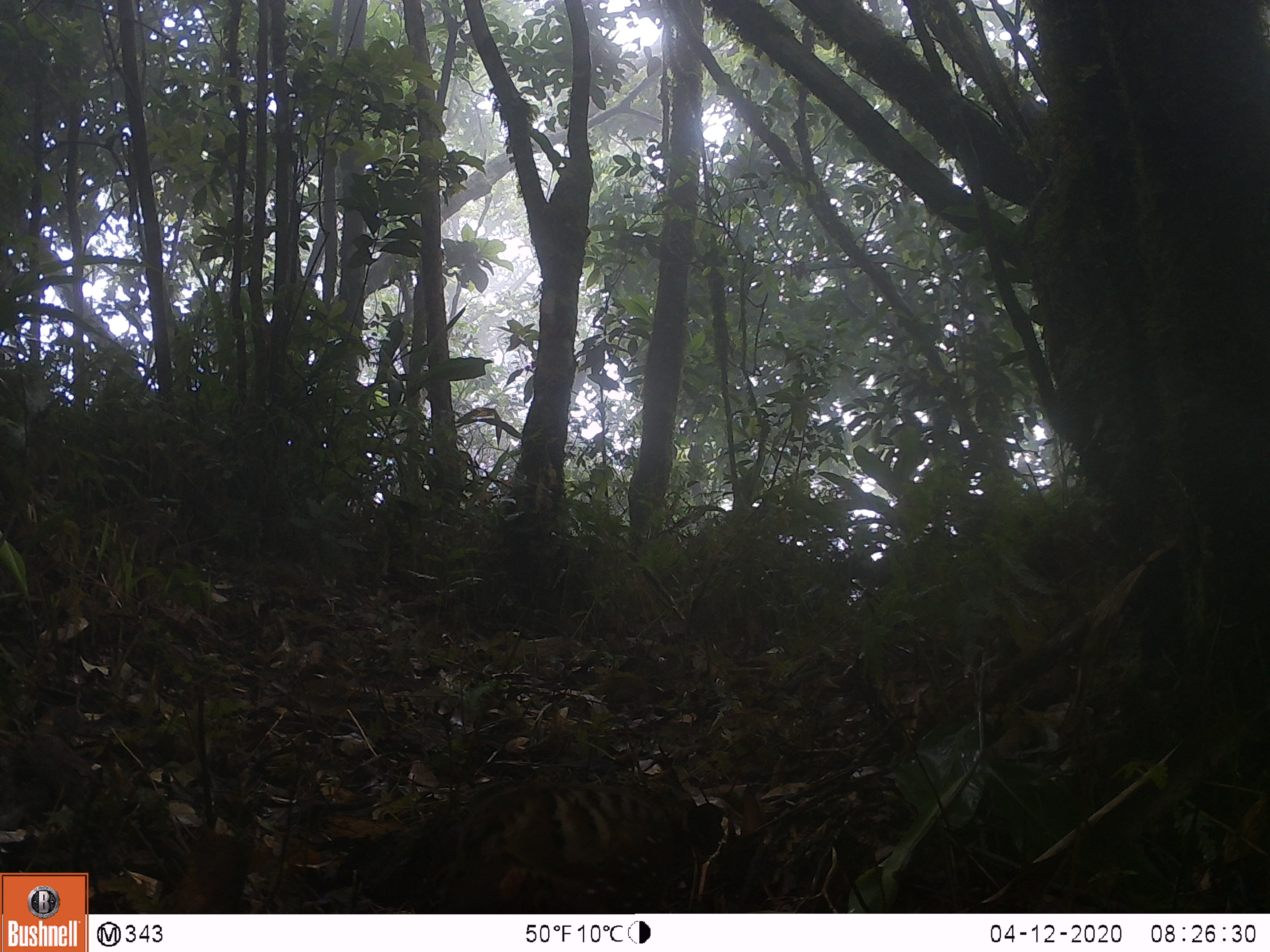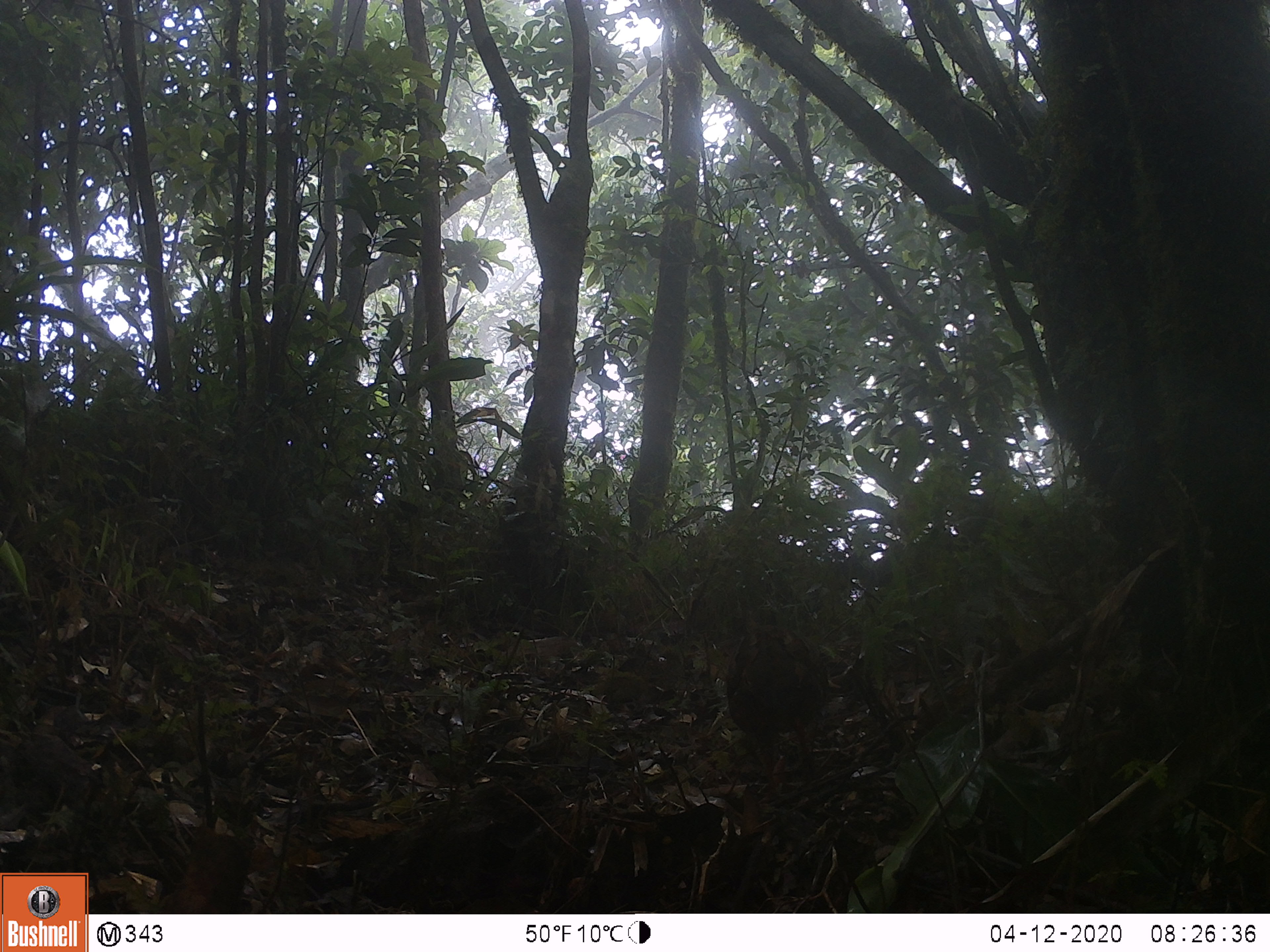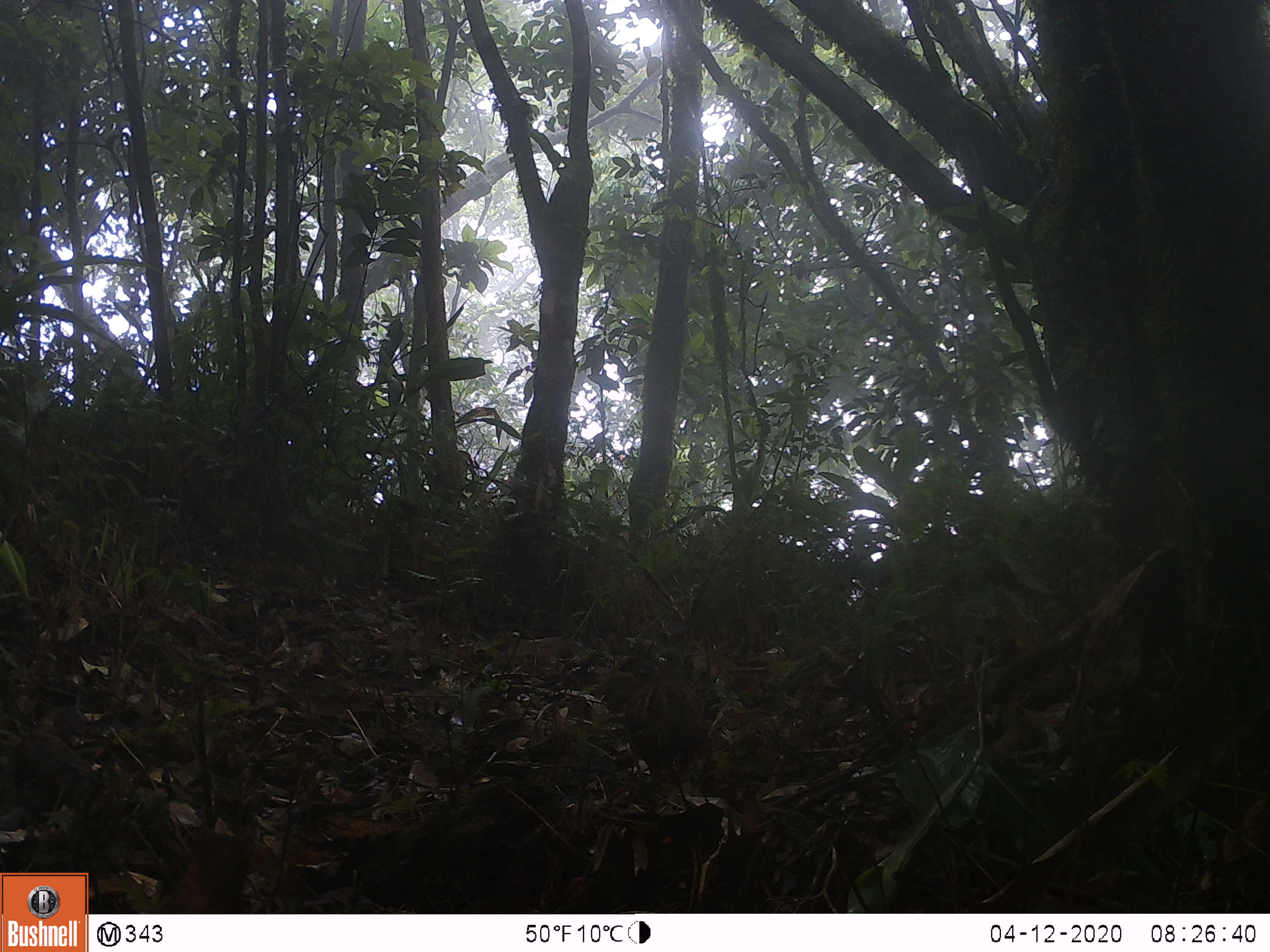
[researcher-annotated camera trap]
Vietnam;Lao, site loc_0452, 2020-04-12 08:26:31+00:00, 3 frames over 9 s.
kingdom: Animalia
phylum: Chordata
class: Aves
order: Galliformes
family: Phasianidae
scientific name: Phasianidae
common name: partridge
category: unidentified partridge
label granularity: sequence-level